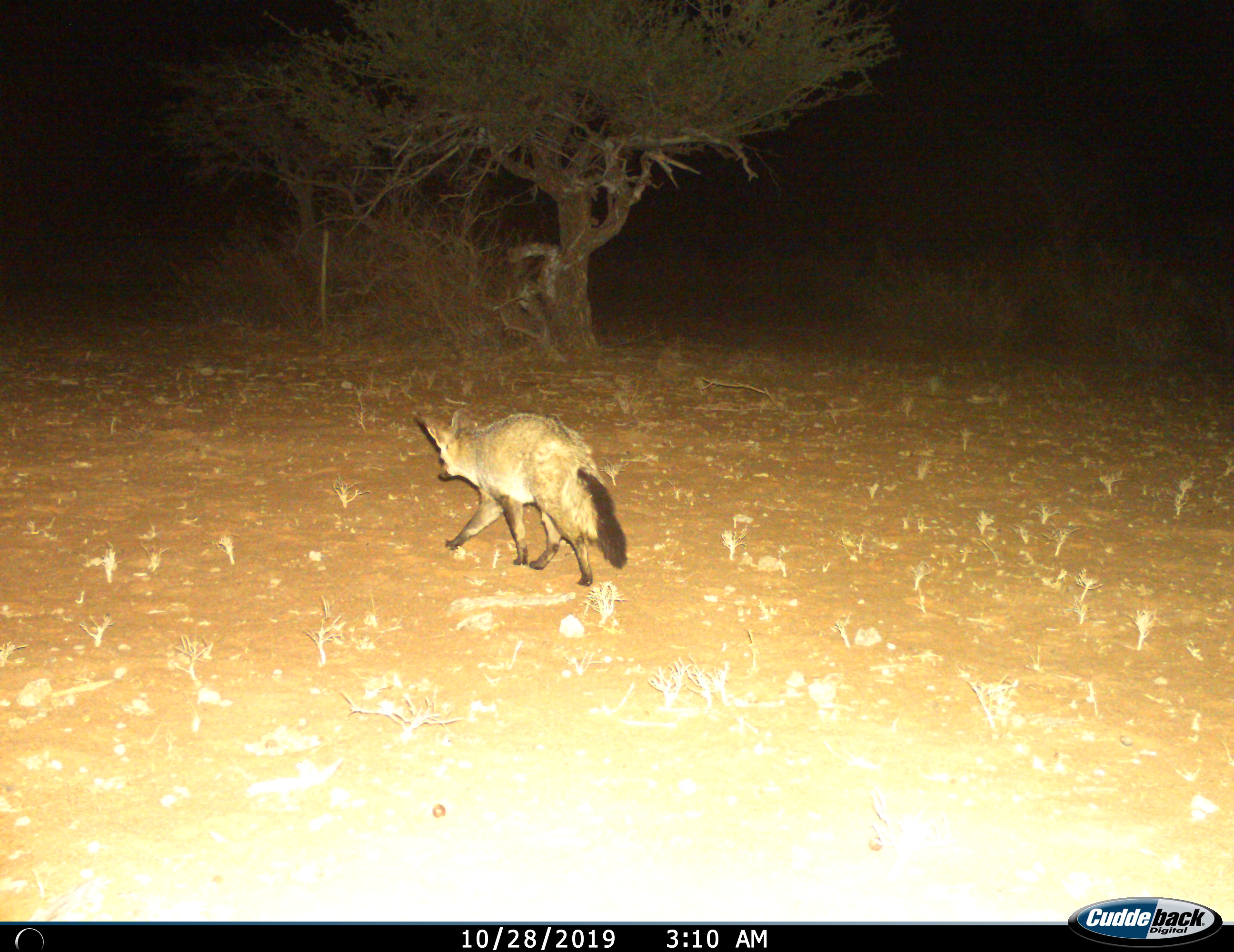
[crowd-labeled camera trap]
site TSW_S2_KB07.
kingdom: Animalia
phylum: Chordata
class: Mammalia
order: Carnivora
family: Canidae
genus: Otocyon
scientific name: Otocyon megalotis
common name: bat-eared fox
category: foxbateared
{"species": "foxbateared (bat-eared fox) (Otocyon megalotis)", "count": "1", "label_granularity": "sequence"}